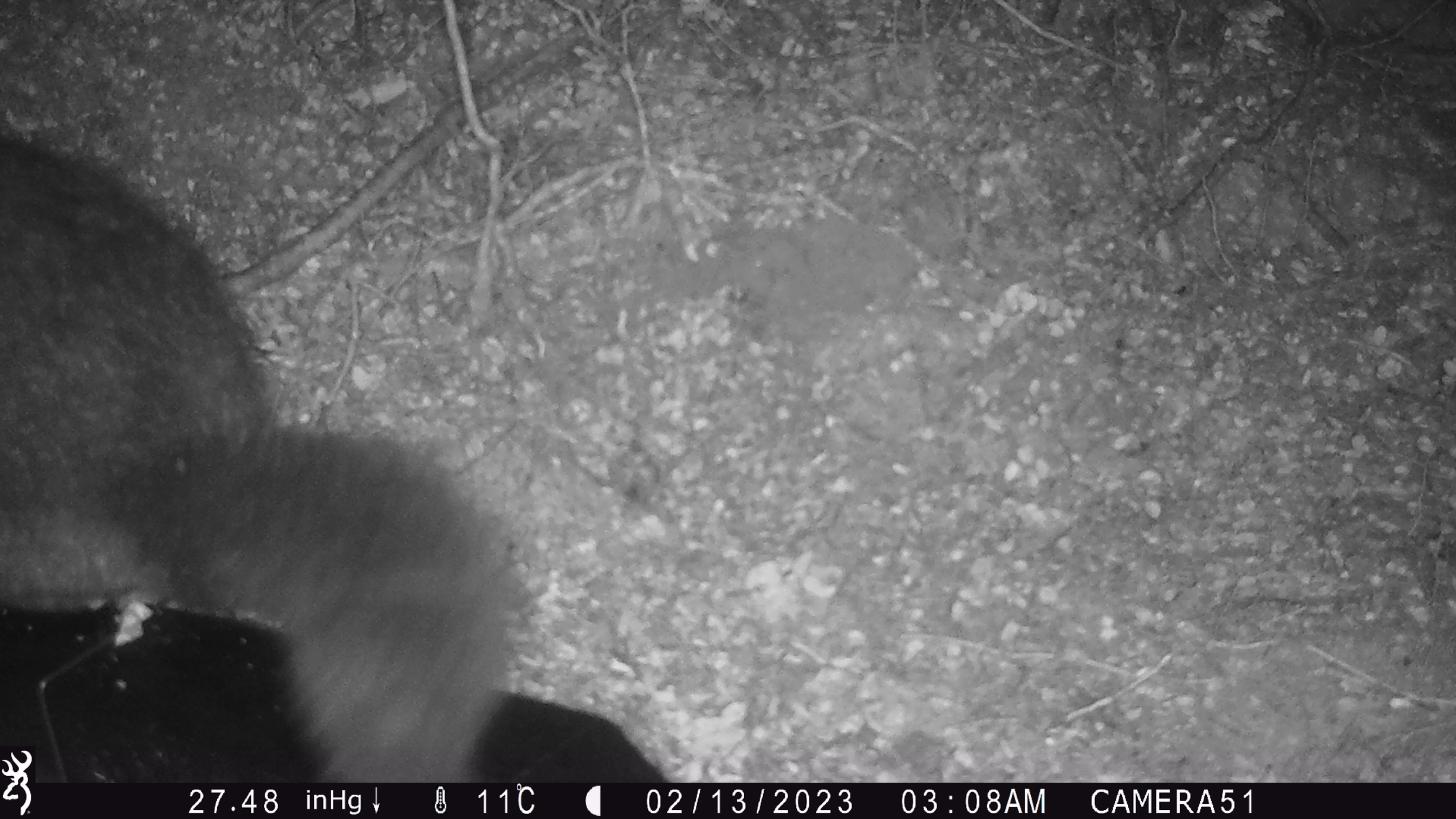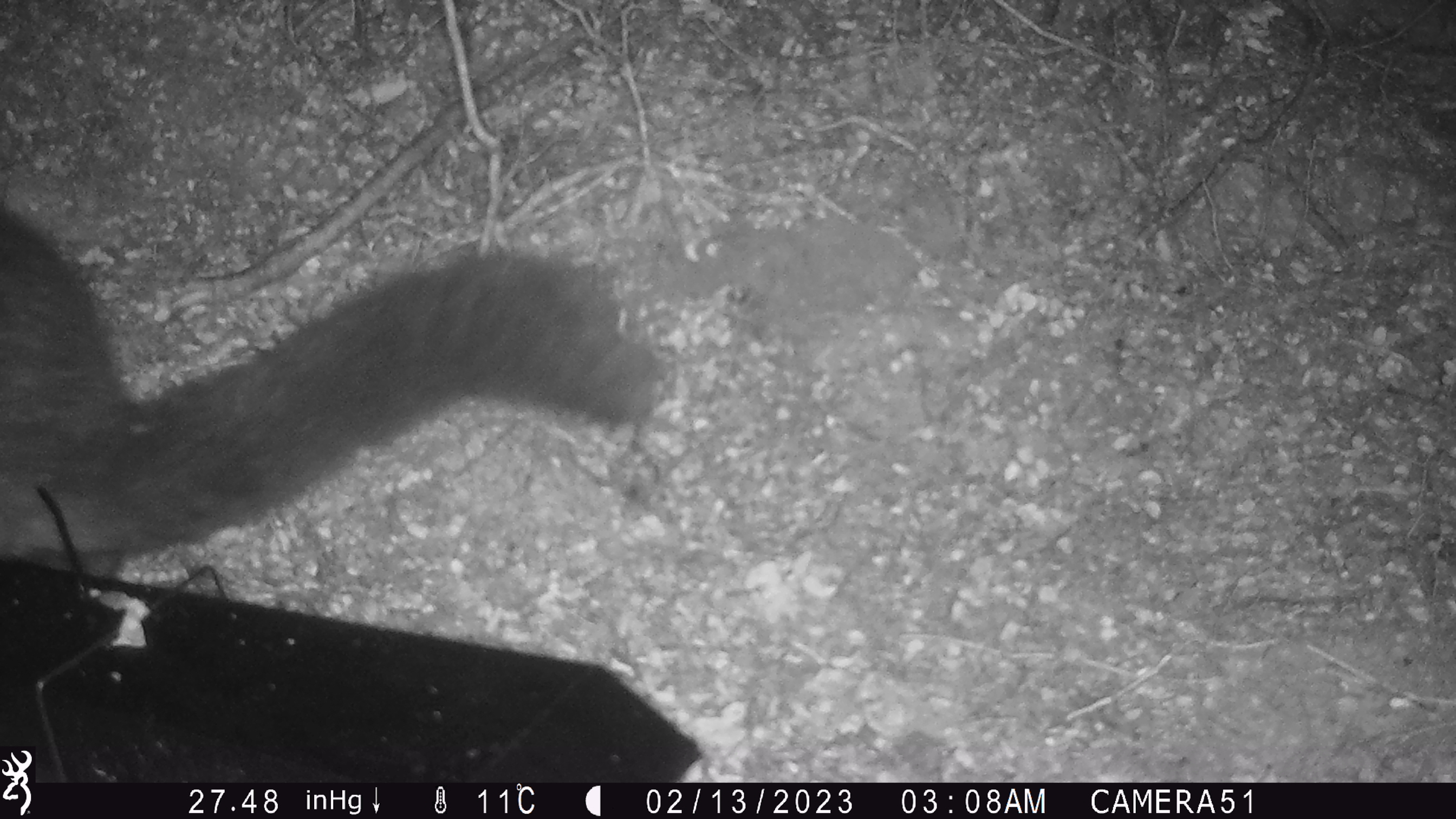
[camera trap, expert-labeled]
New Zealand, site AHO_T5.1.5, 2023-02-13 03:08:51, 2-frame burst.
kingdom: Animalia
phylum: Chordata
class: Mammalia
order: Carnivora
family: Mustelidae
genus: Mustela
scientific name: Mustela erminea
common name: stoat